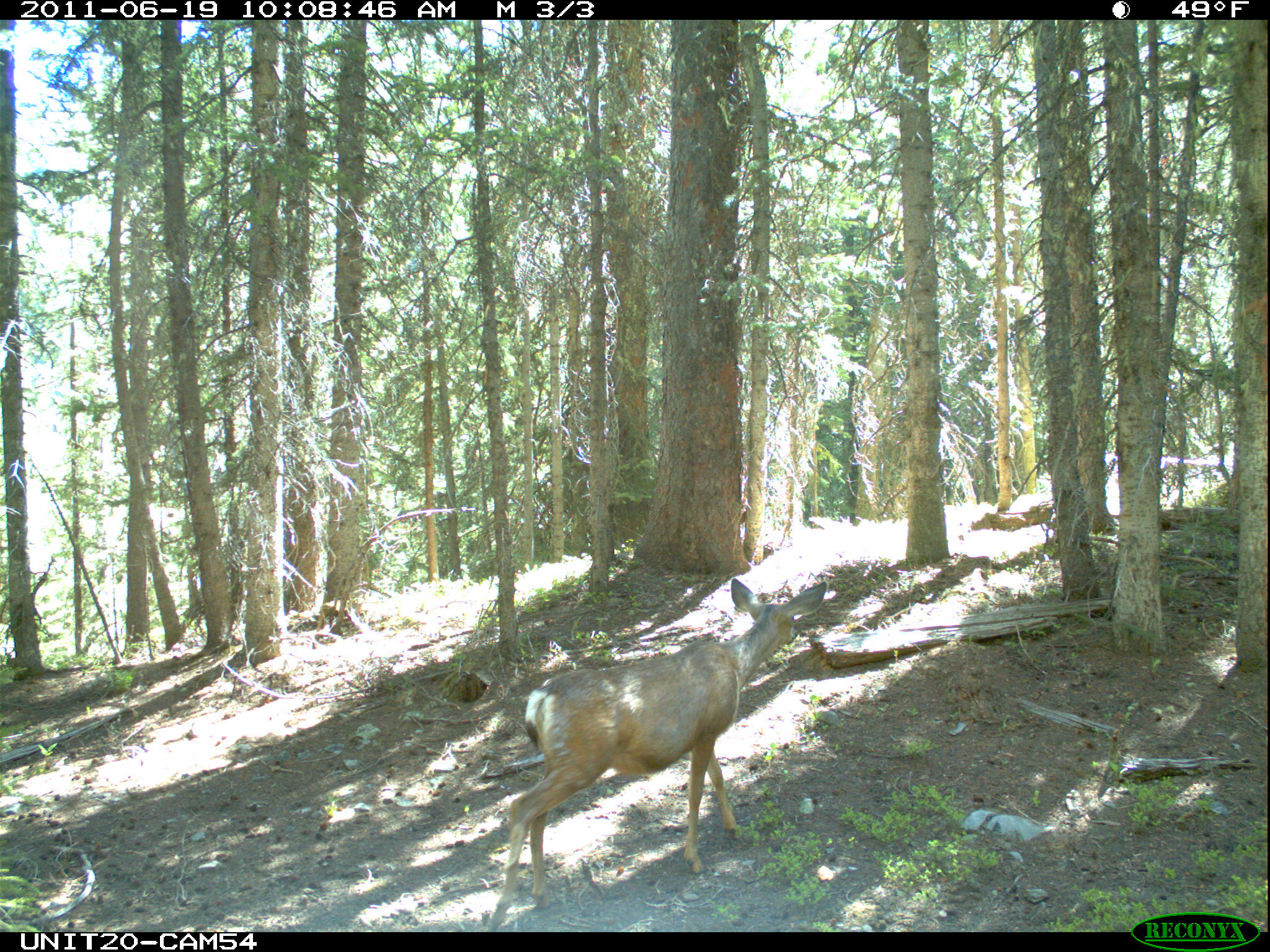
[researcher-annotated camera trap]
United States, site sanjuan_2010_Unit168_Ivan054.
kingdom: Animalia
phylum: Chordata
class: Mammalia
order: Artiodactyla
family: Cervidae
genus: Odocoileus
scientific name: Odocoileus hemionus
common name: mule deer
Odocoileus hemionus (mule deer).